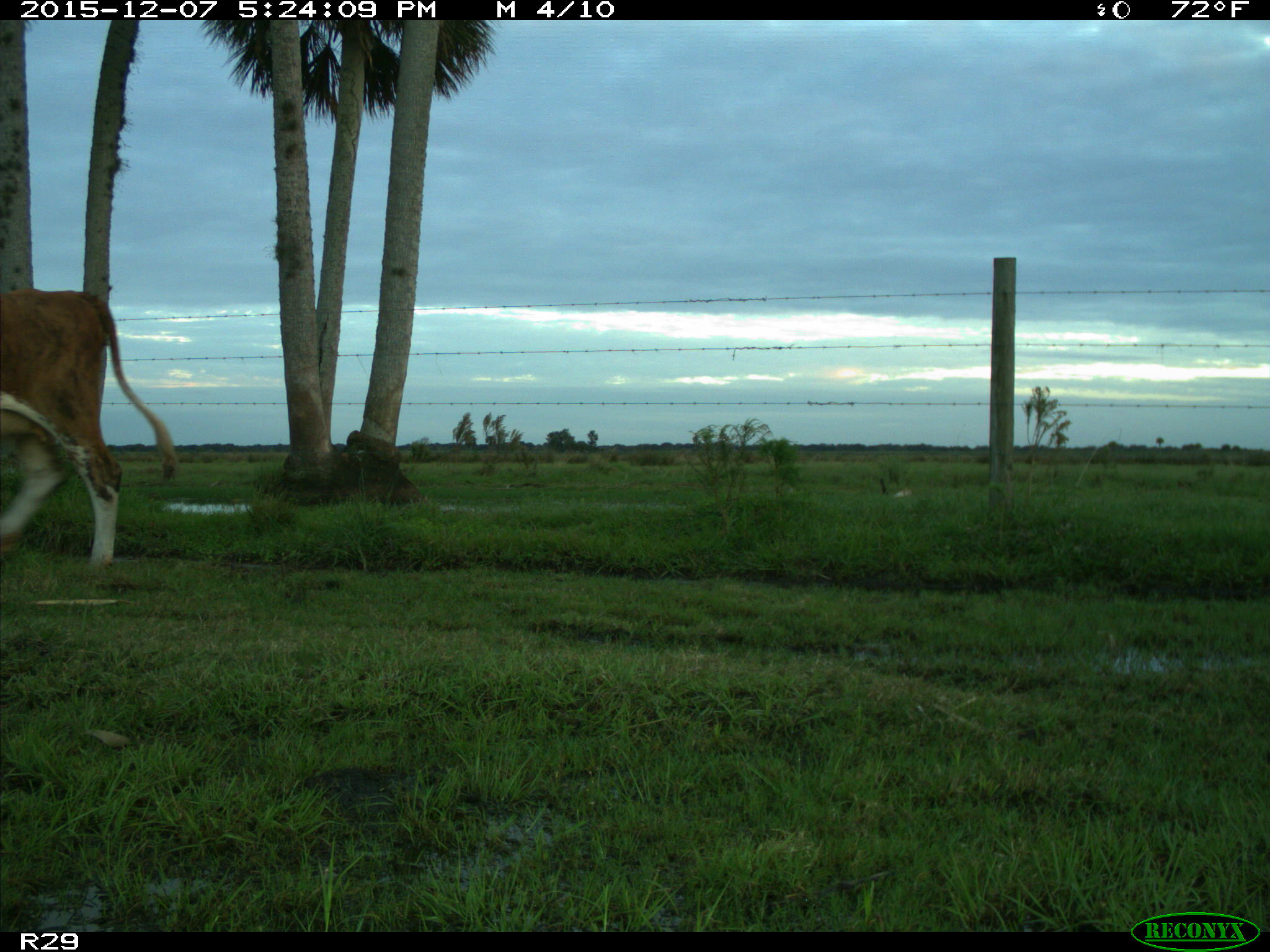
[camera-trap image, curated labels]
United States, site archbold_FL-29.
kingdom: Animalia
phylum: Chordata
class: Mammalia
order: Artiodactyla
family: Bovidae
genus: Bos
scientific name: Bos taurus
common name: domestic cow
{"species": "Bos taurus (domestic cow)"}